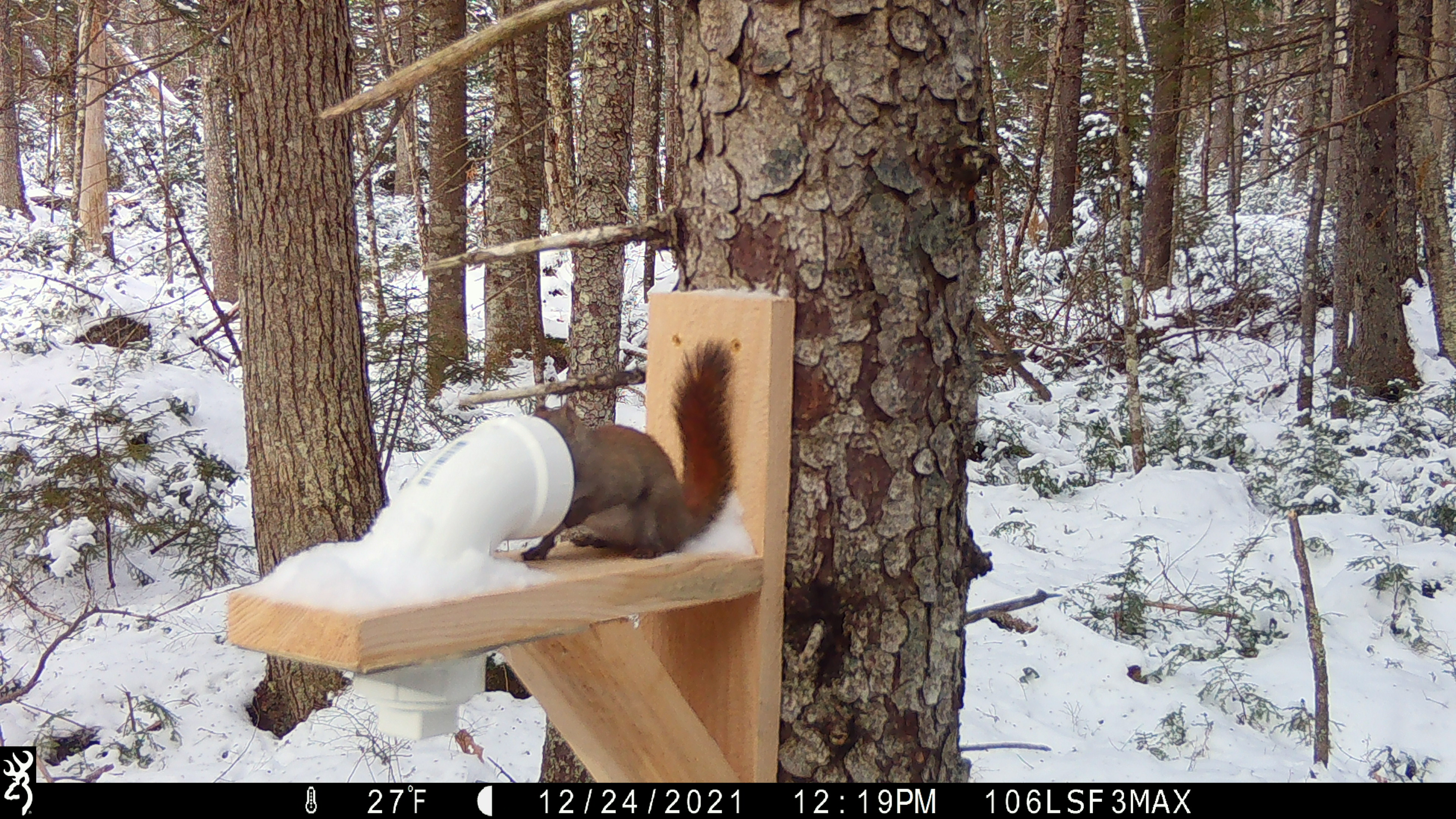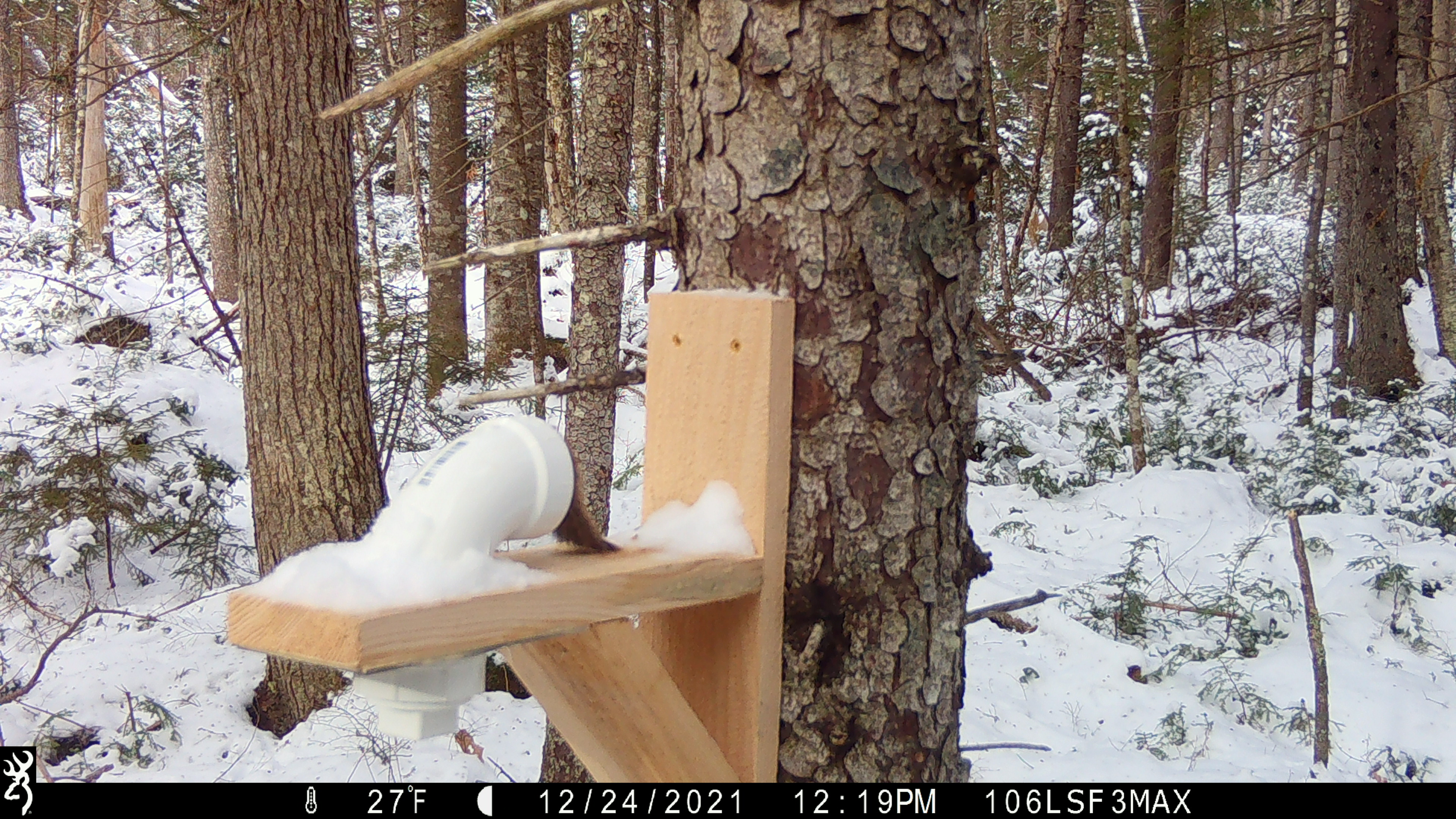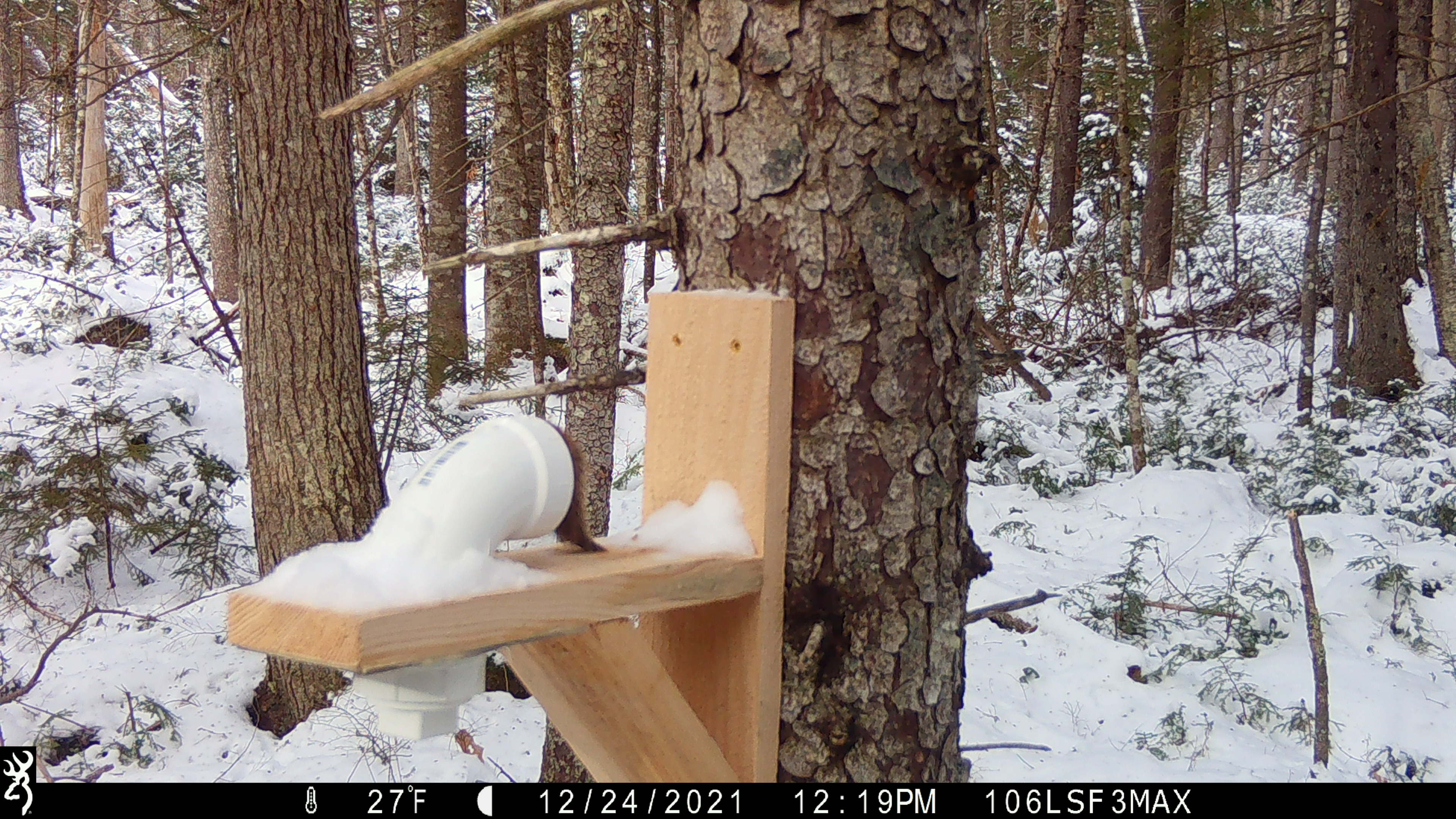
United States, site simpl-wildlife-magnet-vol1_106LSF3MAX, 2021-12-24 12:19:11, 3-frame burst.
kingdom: Animalia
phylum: Chordata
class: Mammalia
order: Rodentia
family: Sciuridae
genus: Tamiasciurus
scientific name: Tamiasciurus hudsonicus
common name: red squirrel